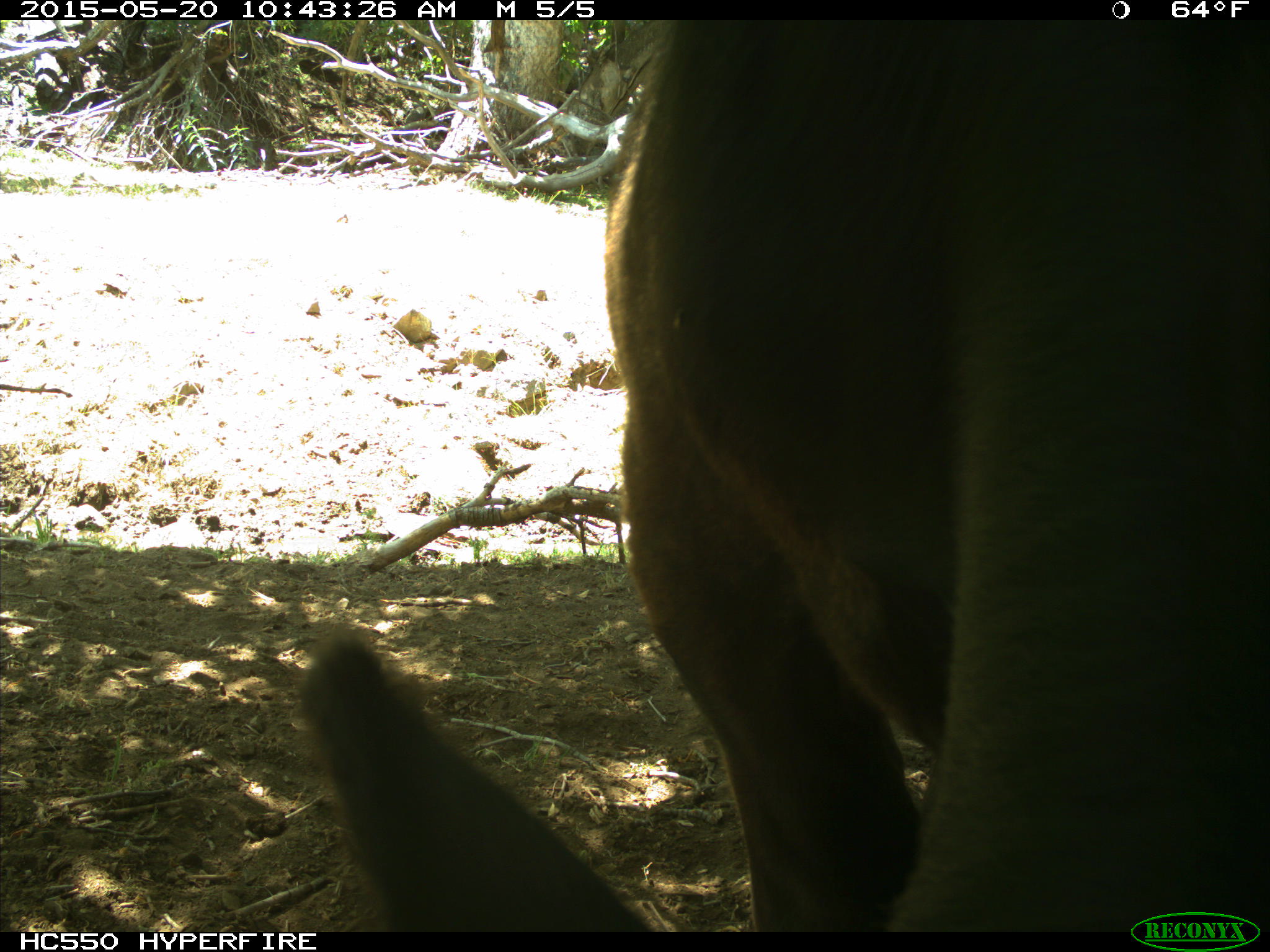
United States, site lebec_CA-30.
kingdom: Animalia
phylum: Chordata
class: Mammalia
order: Artiodactyla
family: Bovidae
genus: Bos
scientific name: Bos taurus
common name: domestic cow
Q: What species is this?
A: Bos taurus (domestic cow).